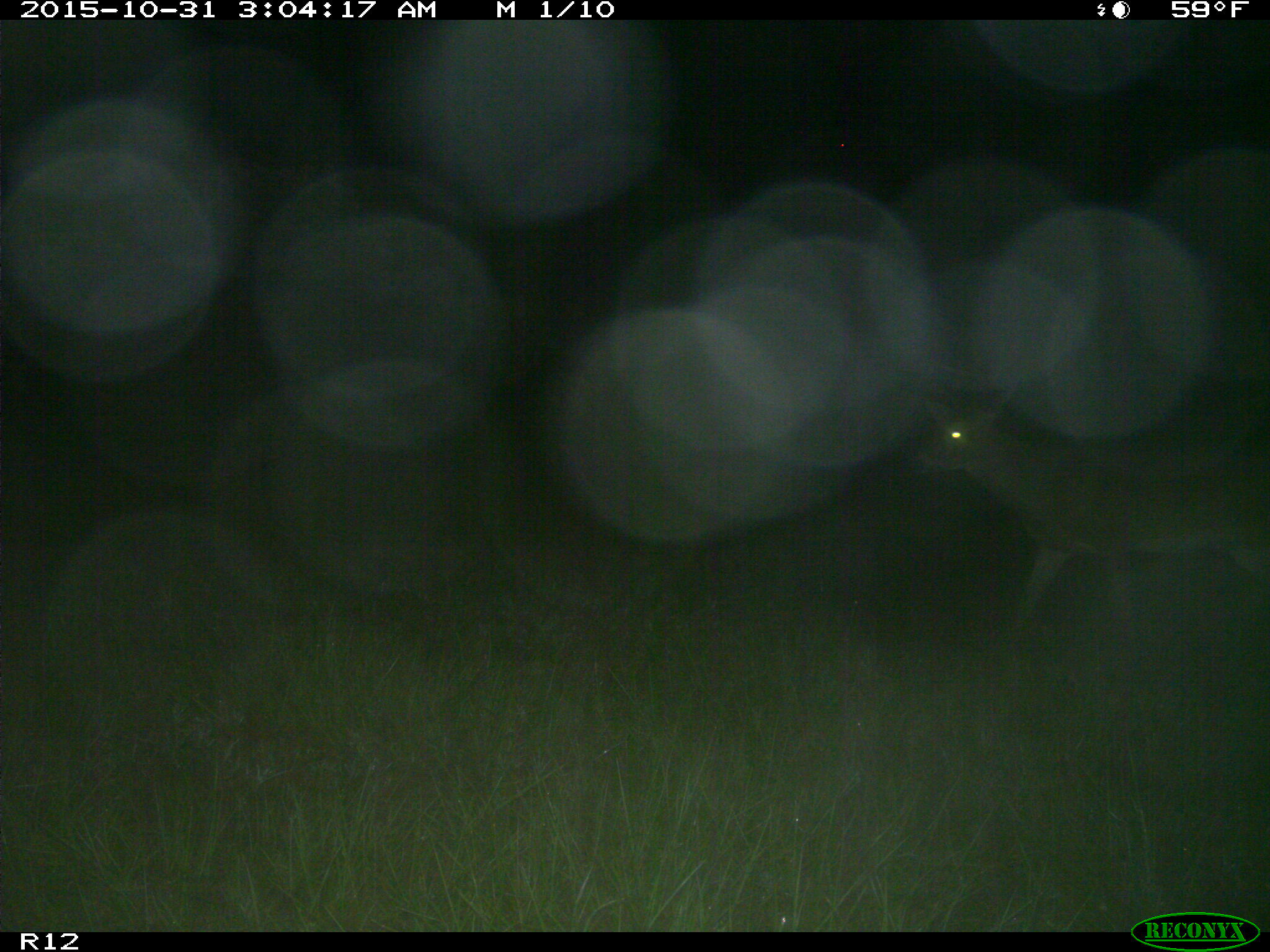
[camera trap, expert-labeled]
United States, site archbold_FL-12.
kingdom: Animalia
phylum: Chordata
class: Mammalia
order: Artiodactyla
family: Cervidae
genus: Odocoileus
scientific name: Odocoileus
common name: deer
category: unidentified deer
Unidentified deer (deer) (Odocoileus).